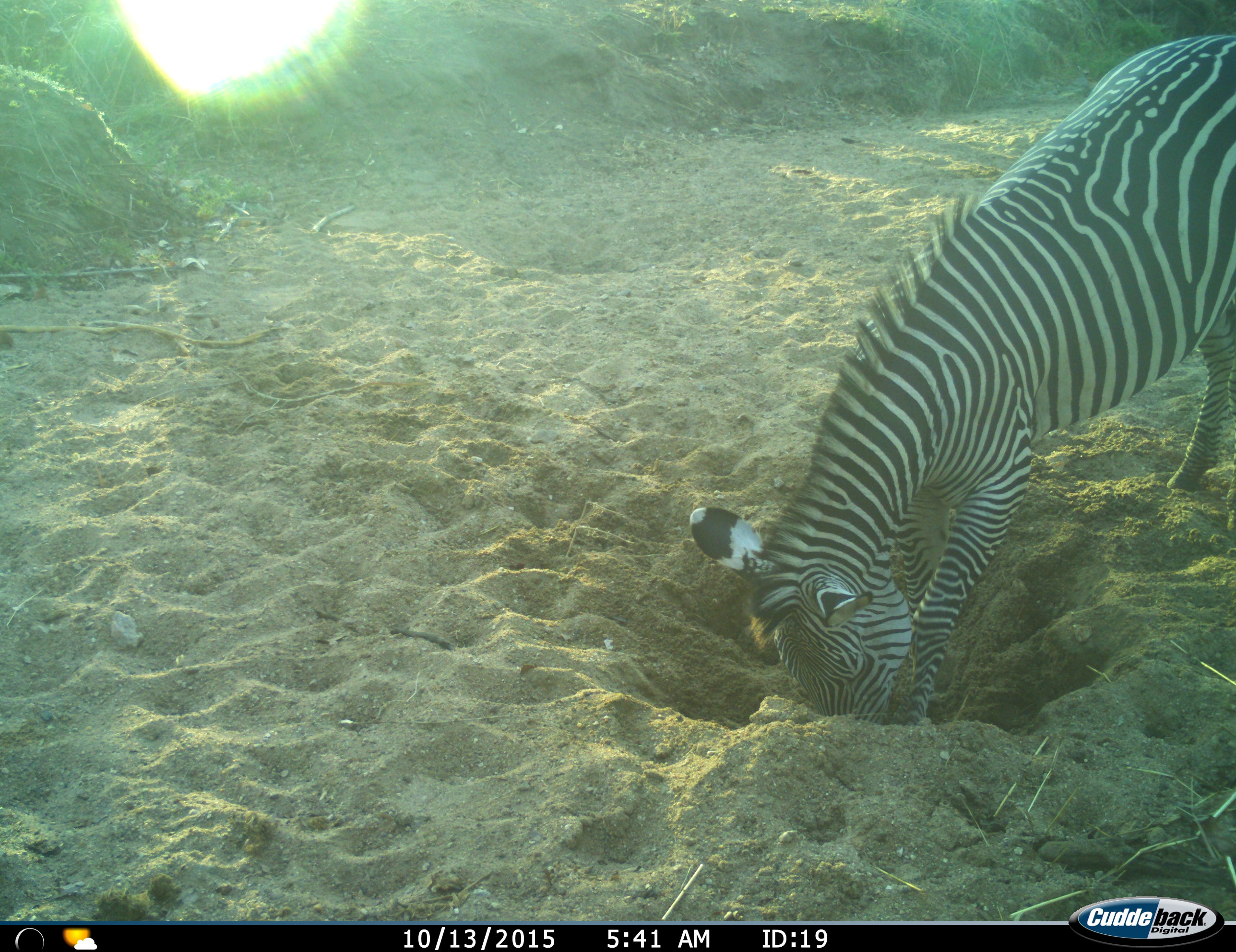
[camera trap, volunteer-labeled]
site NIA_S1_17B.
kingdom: Animalia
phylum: Chordata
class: Mammalia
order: Perissodactyla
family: Equidae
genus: Equus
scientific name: Equus quagga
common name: plains zebra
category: zebraplains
Zebraplains (plains zebra) (Equus quagga), count 1. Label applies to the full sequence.